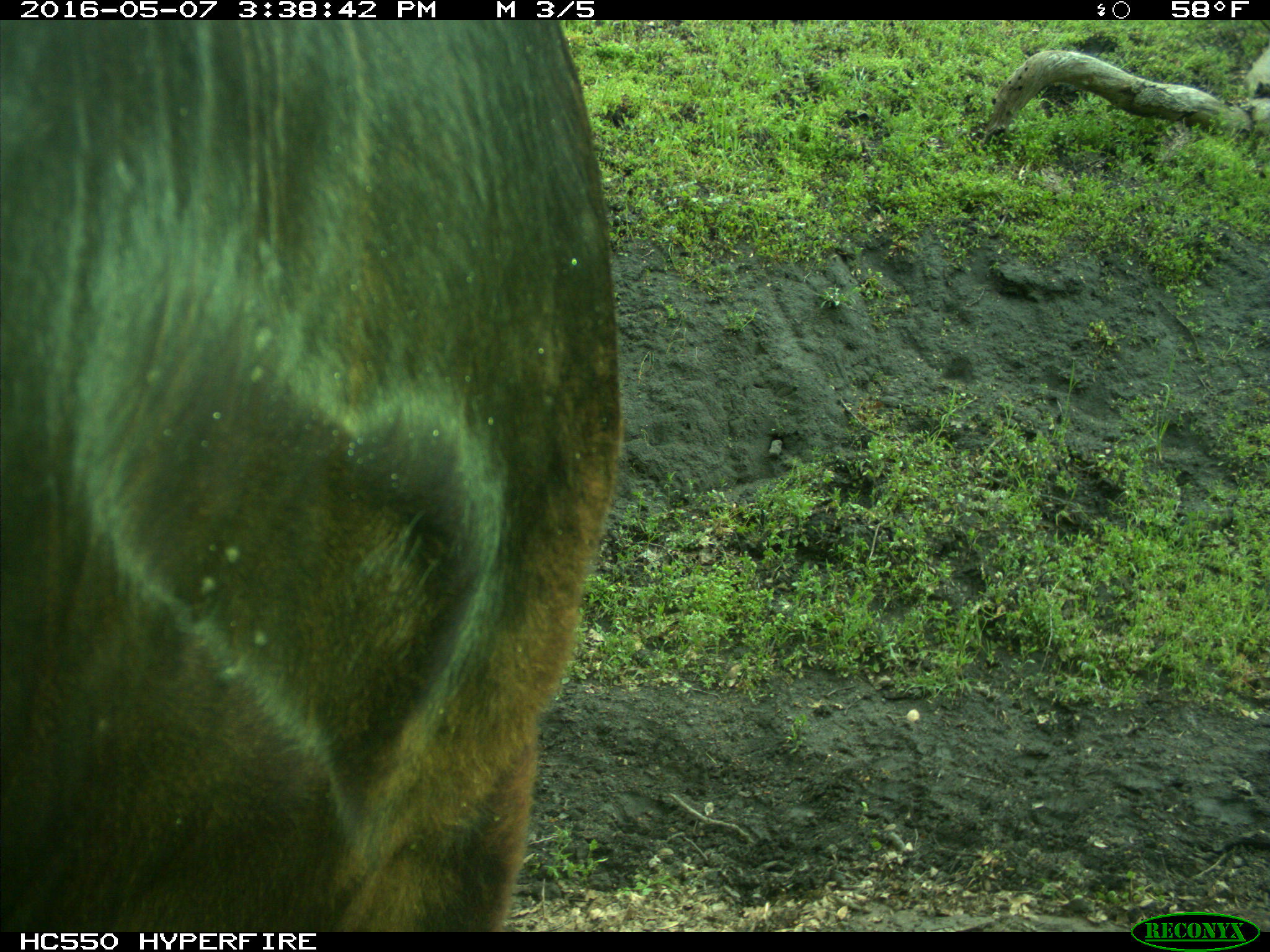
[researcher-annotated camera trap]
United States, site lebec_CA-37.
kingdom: Animalia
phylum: Chordata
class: Mammalia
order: Artiodactyla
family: Bovidae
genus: Bos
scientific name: Bos taurus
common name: domestic cow